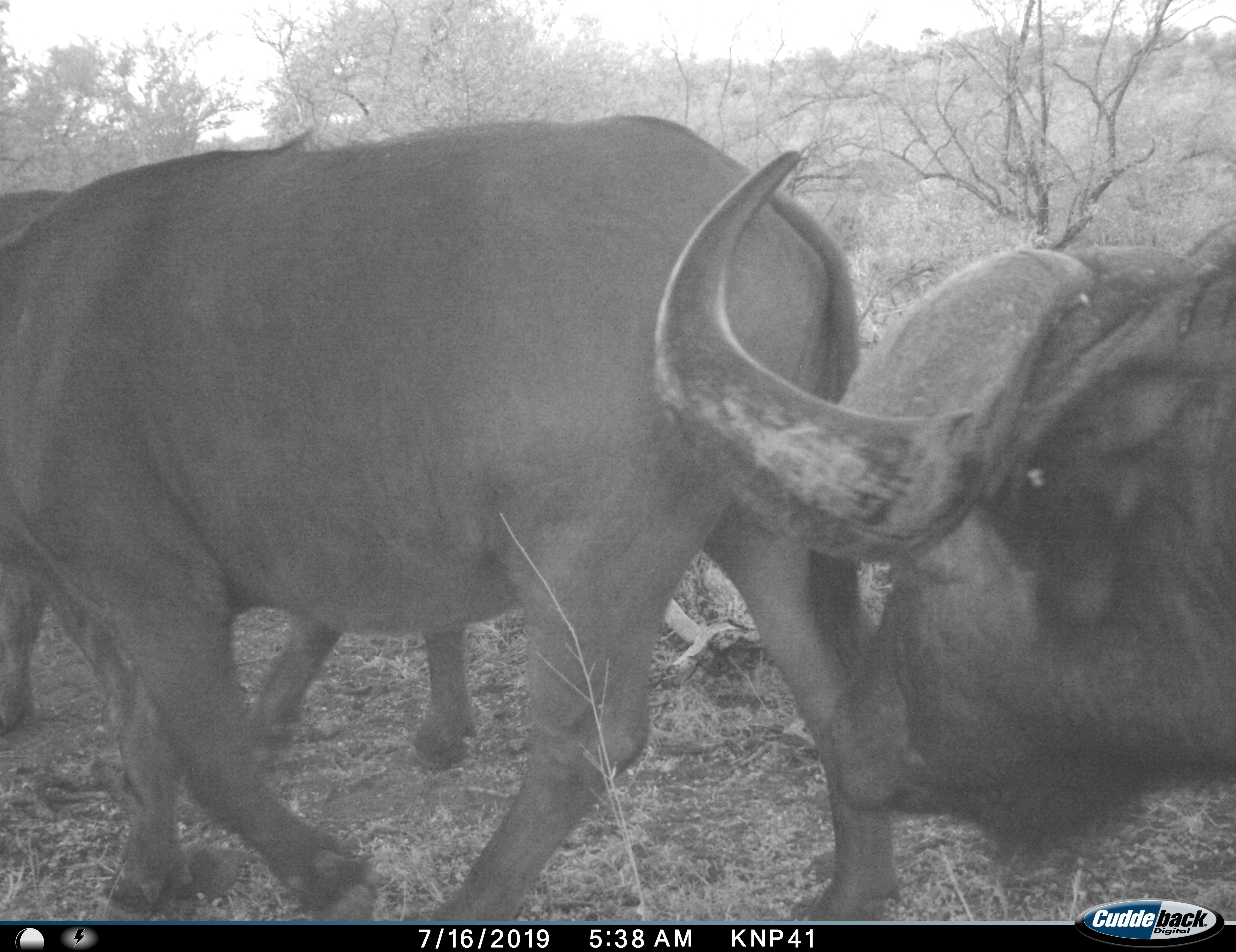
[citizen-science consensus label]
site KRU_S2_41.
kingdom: Animalia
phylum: Chordata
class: Mammalia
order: Artiodactyla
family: Bovidae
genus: Syncerus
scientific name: Syncerus caffer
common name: african buffalo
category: buffalo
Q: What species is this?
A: Buffalo (african buffalo) (Syncerus caffer).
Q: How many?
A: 3.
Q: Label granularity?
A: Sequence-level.